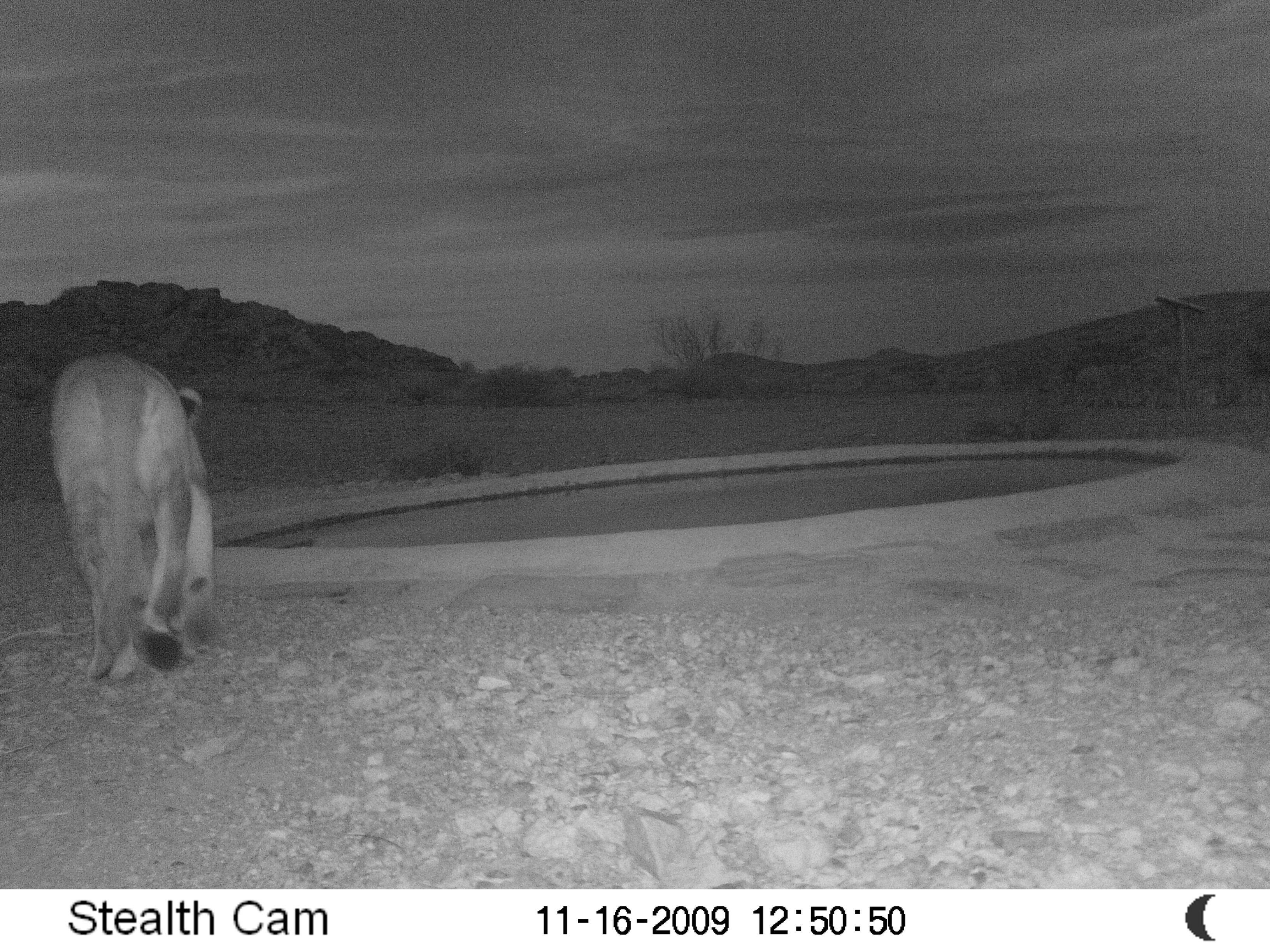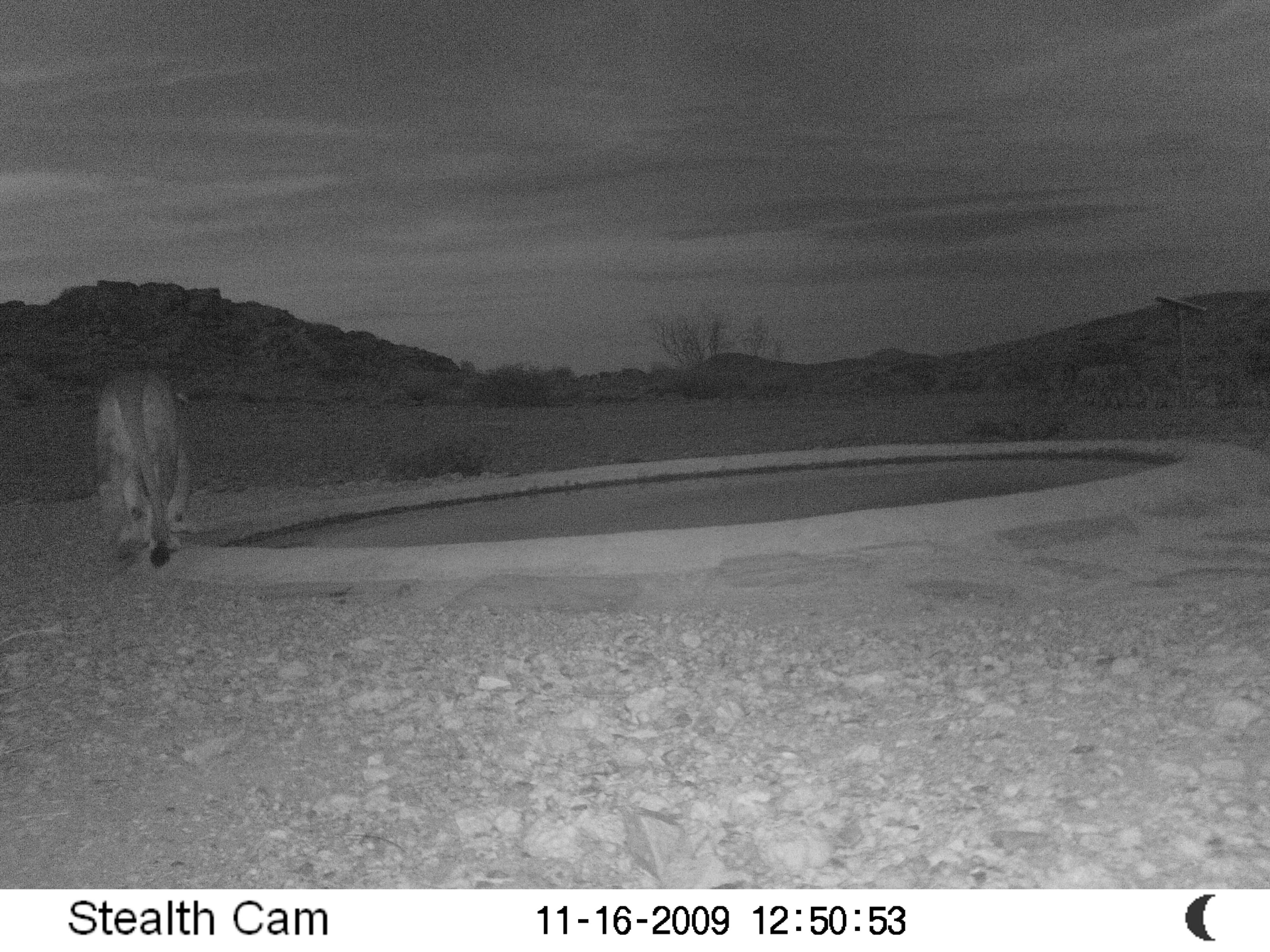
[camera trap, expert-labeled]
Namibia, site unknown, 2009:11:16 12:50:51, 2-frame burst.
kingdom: Animalia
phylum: Chordata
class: Mammalia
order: Carnivora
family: Felidae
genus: Panthera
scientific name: Panthera leo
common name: lion